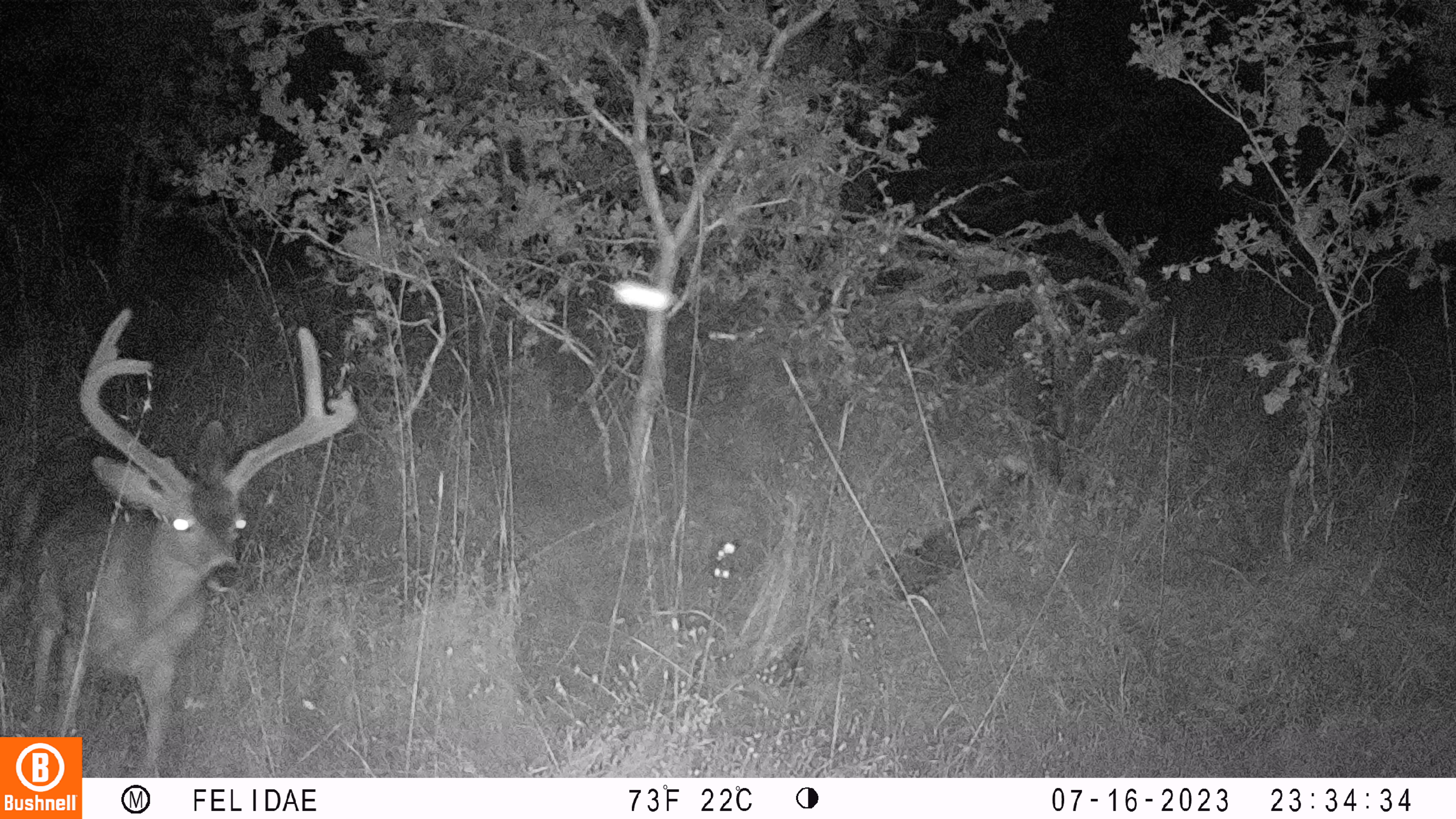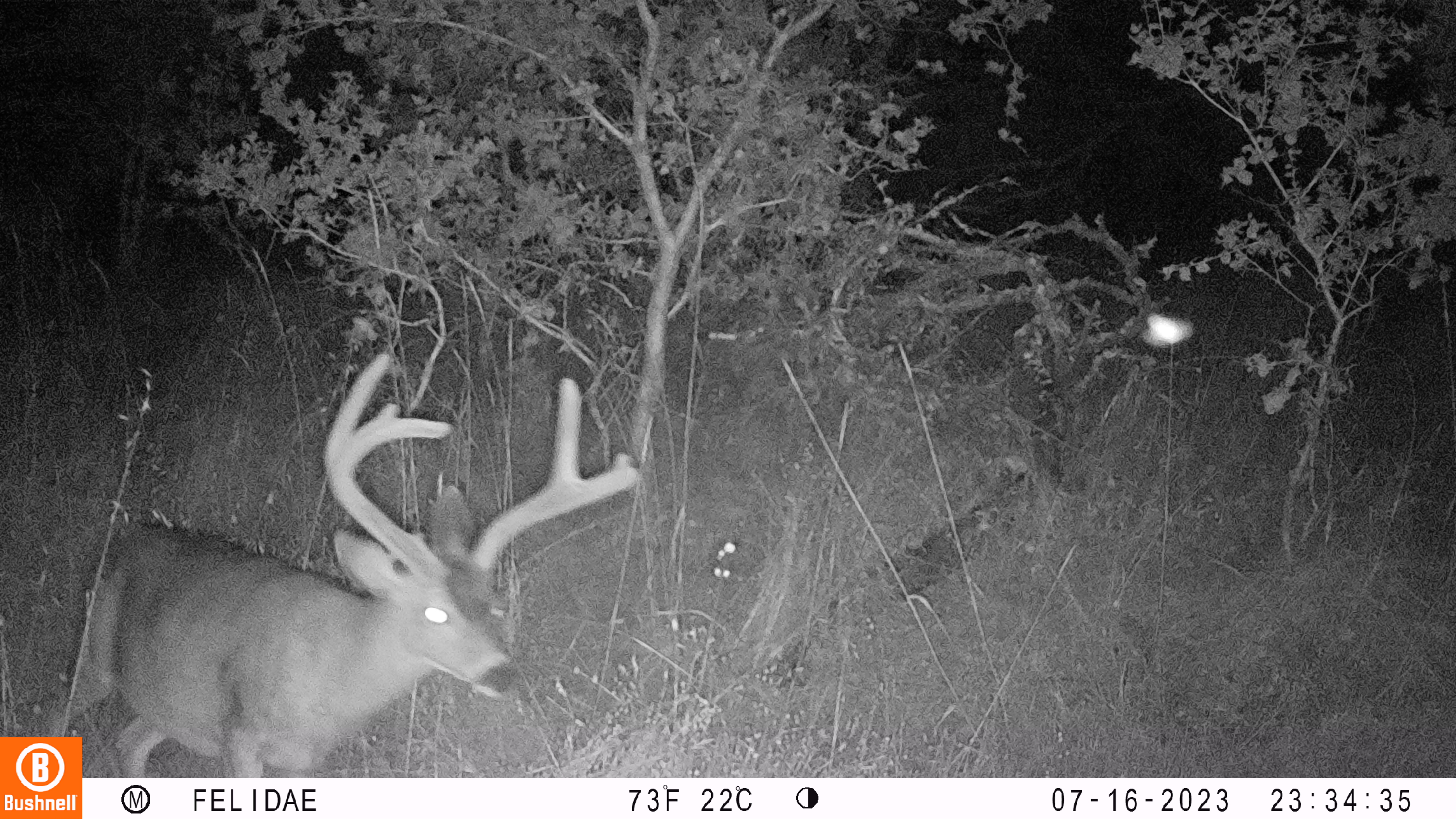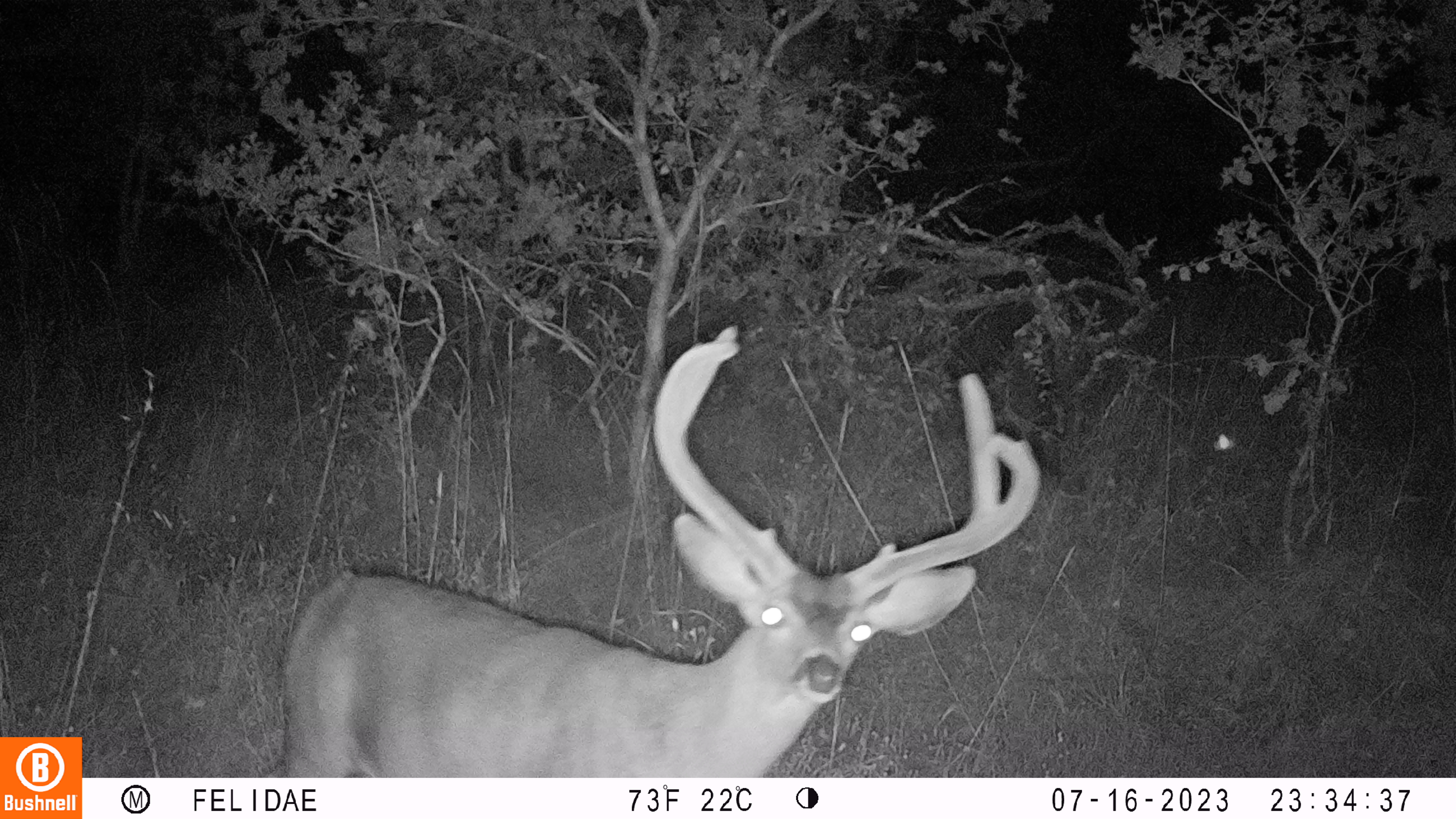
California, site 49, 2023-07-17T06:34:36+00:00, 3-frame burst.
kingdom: Animalia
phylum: Chordata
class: Mammalia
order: Artiodactyla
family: Cervidae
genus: Odocoileus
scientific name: Odocoileus hemionus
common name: mule deer